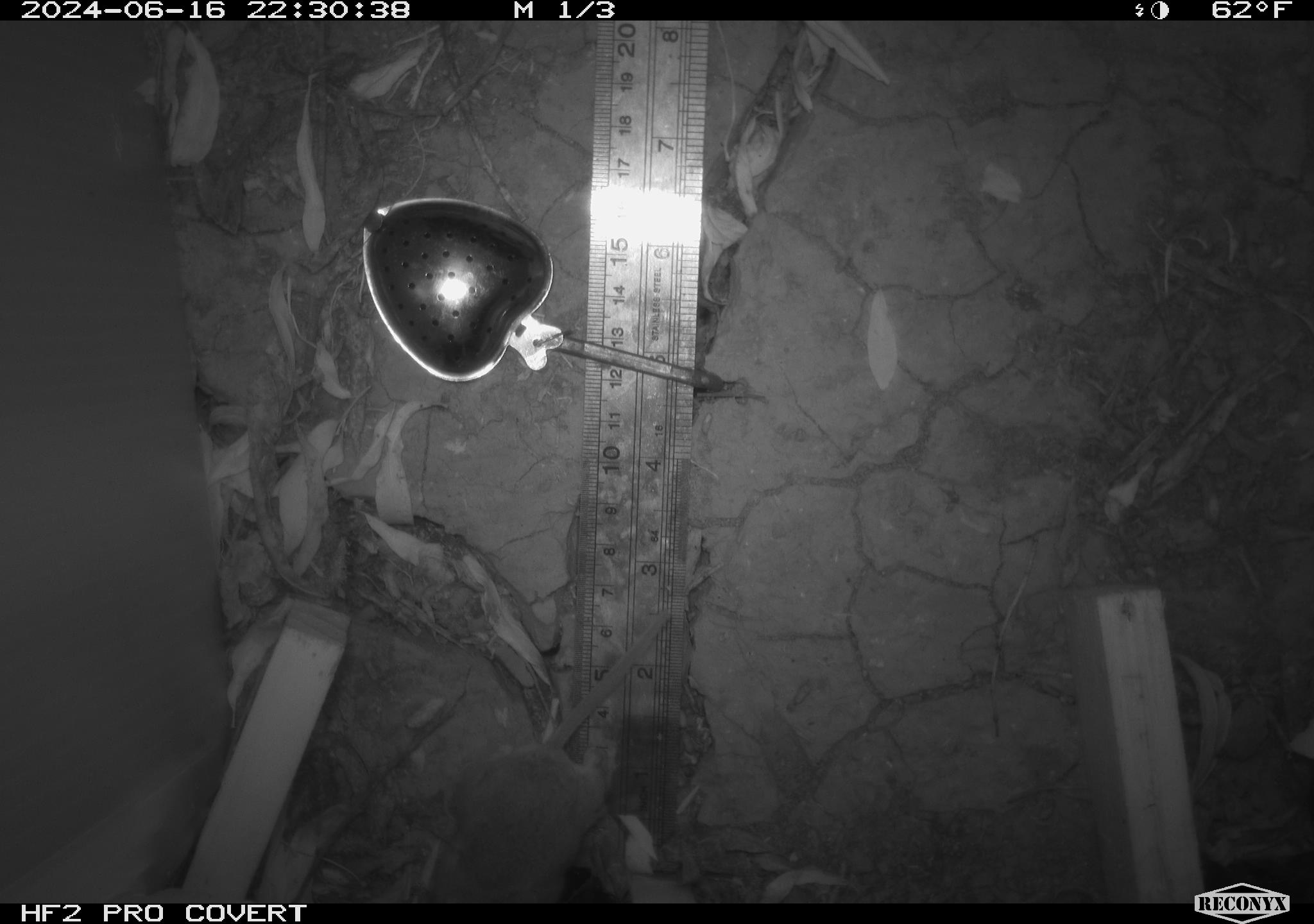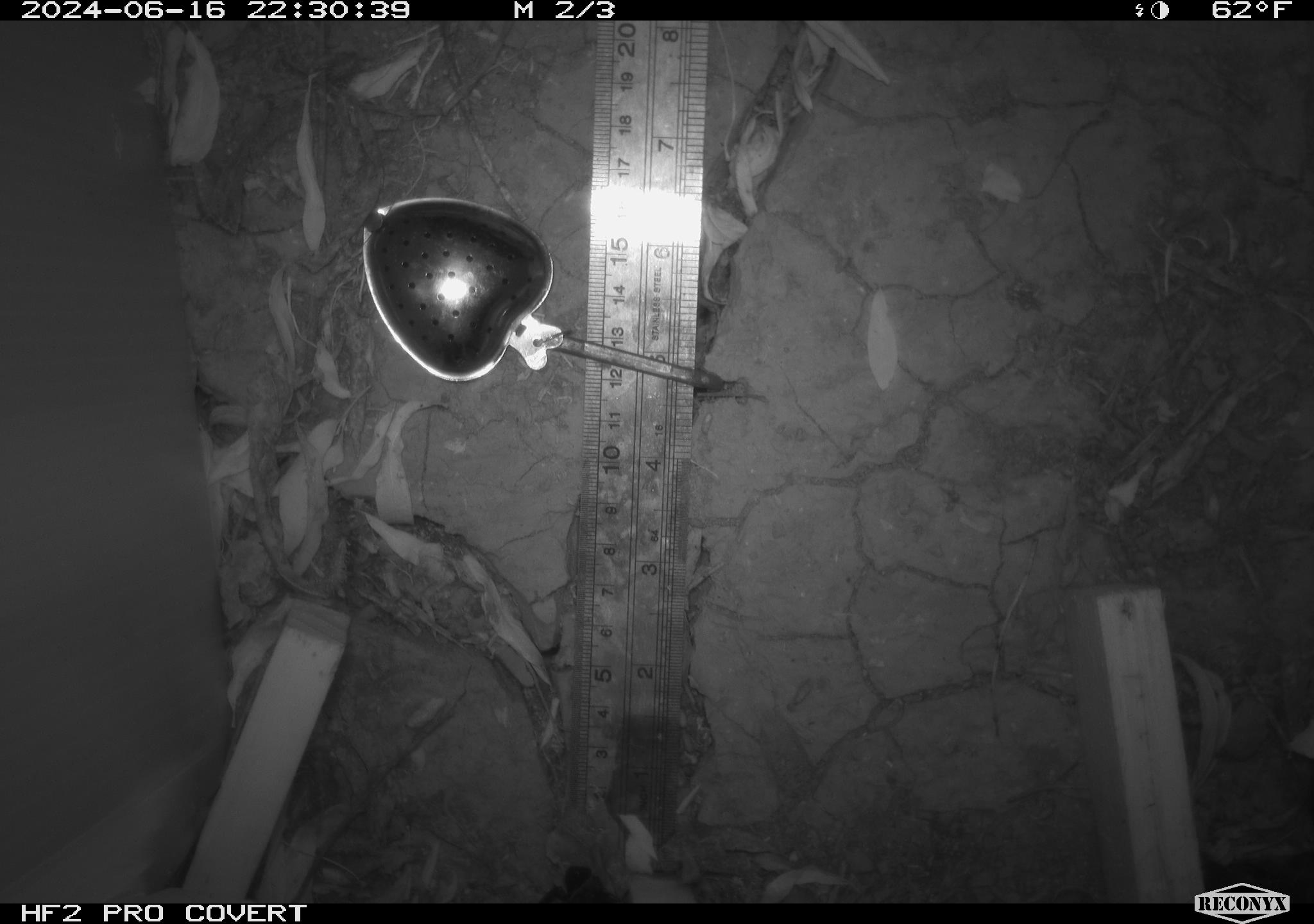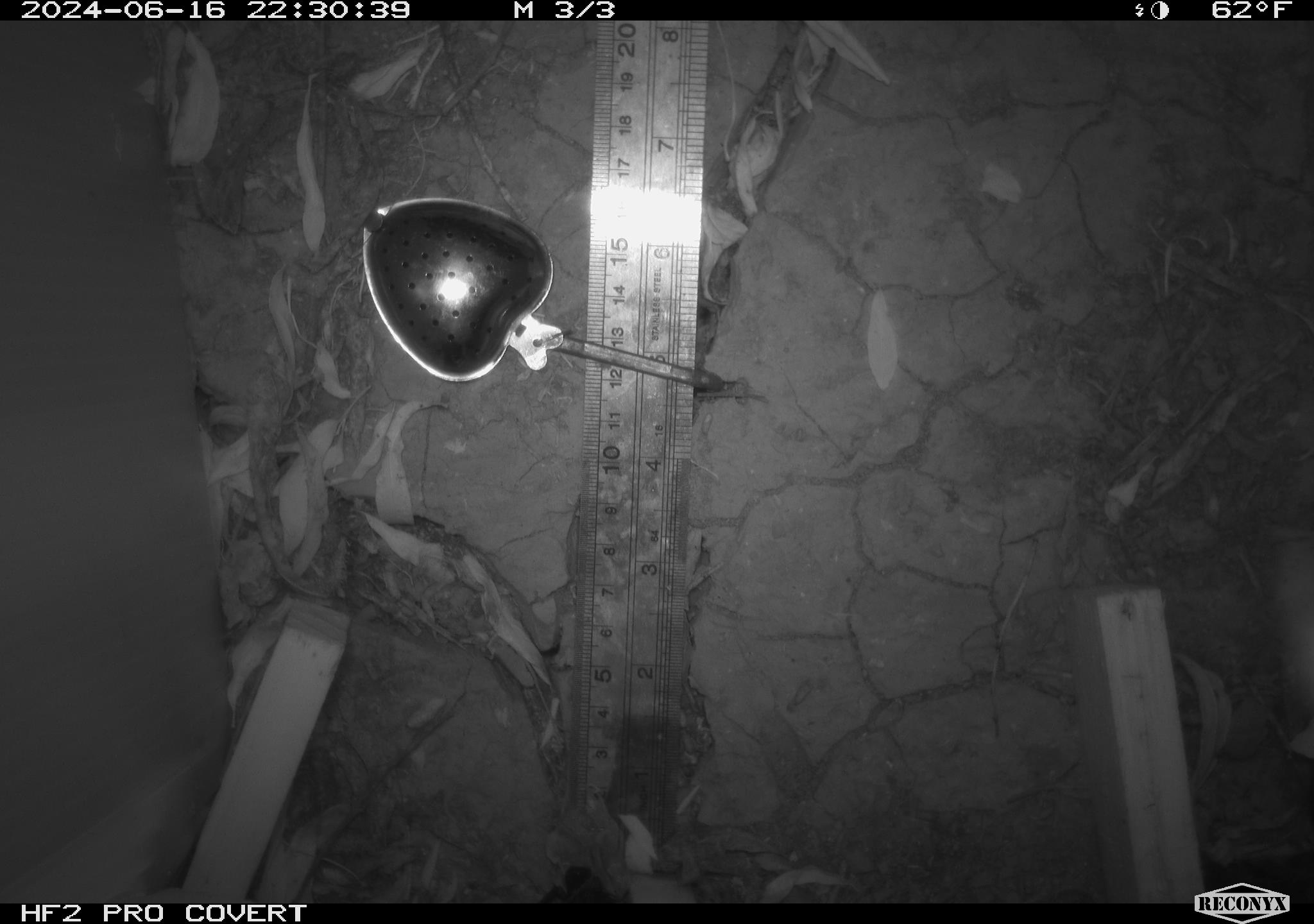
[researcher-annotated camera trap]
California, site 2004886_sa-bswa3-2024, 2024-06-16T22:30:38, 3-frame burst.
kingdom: Animalia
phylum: Chordata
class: Mammalia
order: Rodentia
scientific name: Rodentia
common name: mouse species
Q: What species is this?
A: Mouse species (Rodentia).